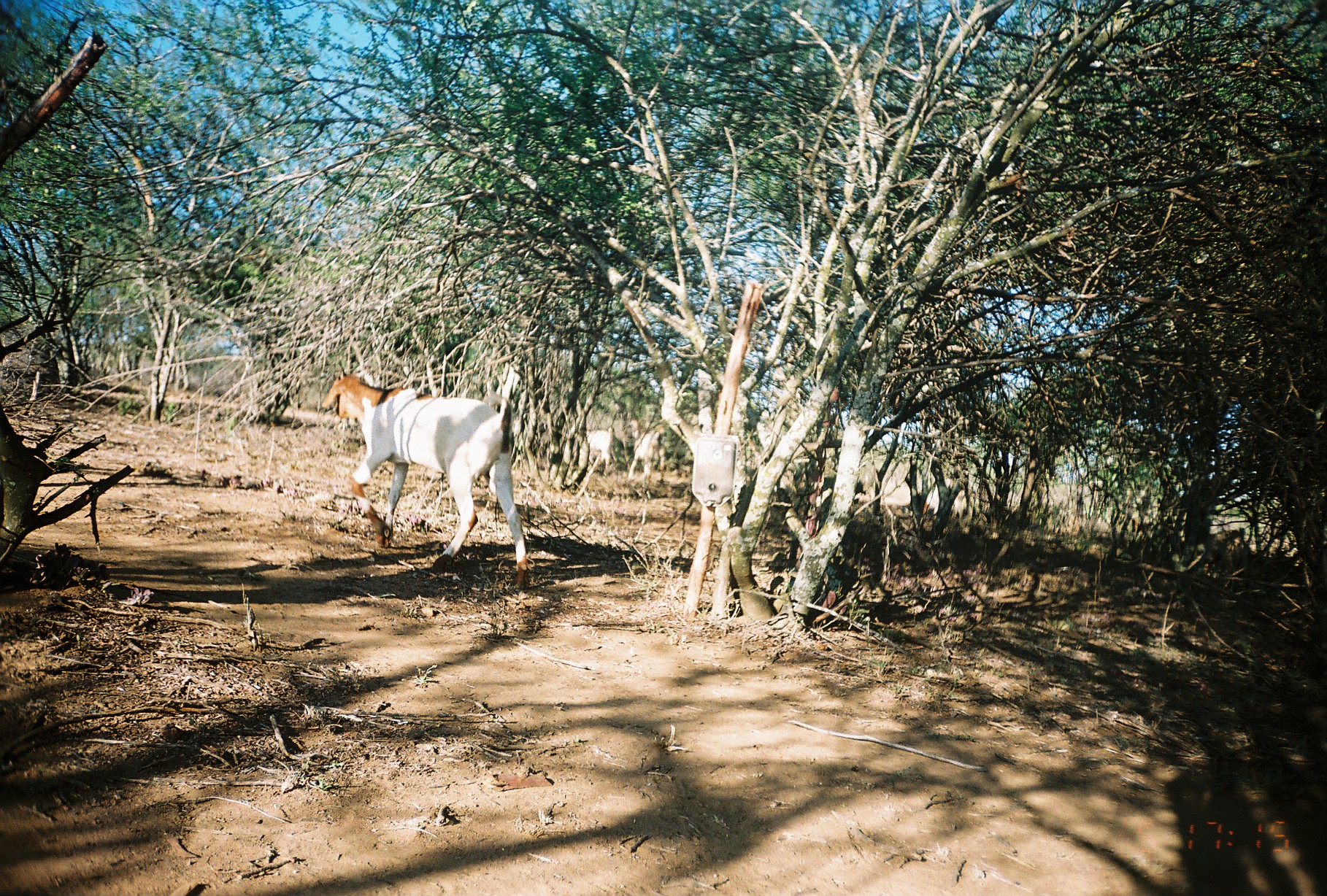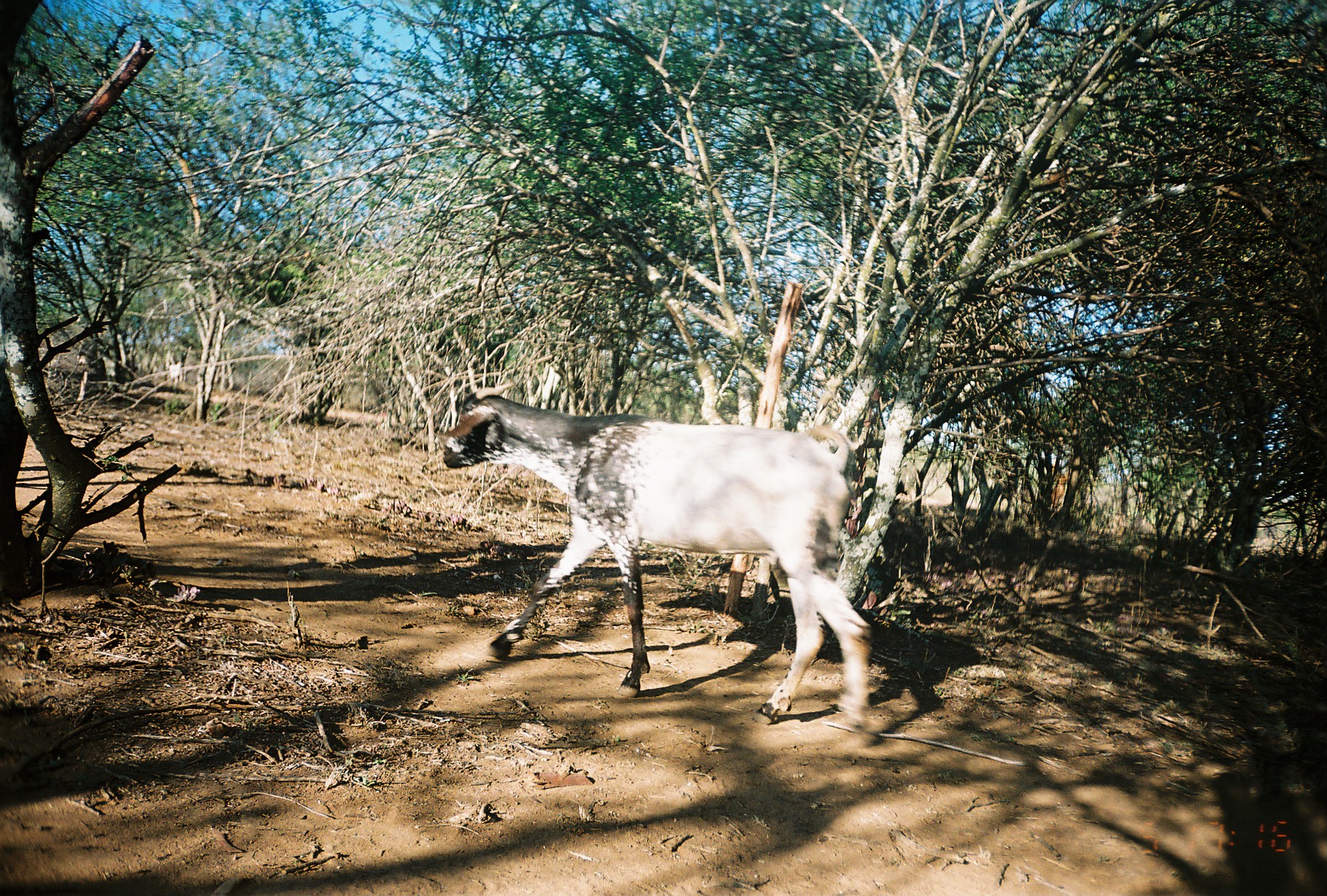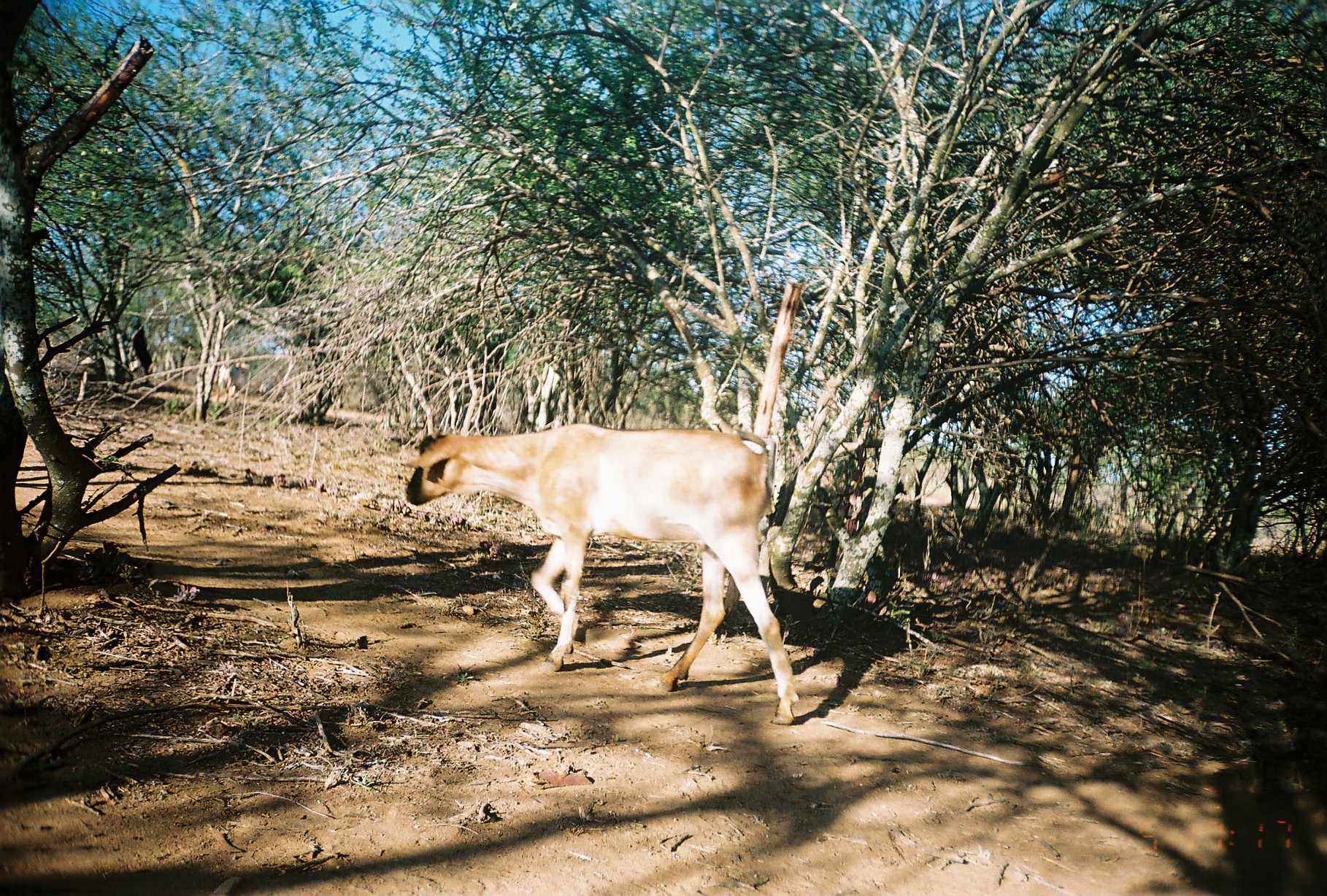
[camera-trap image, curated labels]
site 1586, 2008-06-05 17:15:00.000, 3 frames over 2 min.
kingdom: Animalia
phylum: Chordata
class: Mammalia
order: Artiodactyla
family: Bovidae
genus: Capra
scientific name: Capra aegagrus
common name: wild goat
Capra aegagrus (wild goat), count 3.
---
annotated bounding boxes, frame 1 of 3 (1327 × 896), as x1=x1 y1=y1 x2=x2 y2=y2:
capra aegagrus: x1=320 y1=358 x2=530 y2=590; x1=624 y1=419 x2=667 y2=490; x1=577 y1=427 x2=613 y2=474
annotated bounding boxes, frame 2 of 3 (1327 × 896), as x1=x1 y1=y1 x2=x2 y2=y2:
capra aegagrus: x1=441 y1=381 x2=867 y2=730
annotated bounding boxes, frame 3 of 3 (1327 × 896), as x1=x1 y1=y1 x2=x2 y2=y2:
capra aegagrus: x1=394 y1=414 x2=801 y2=724